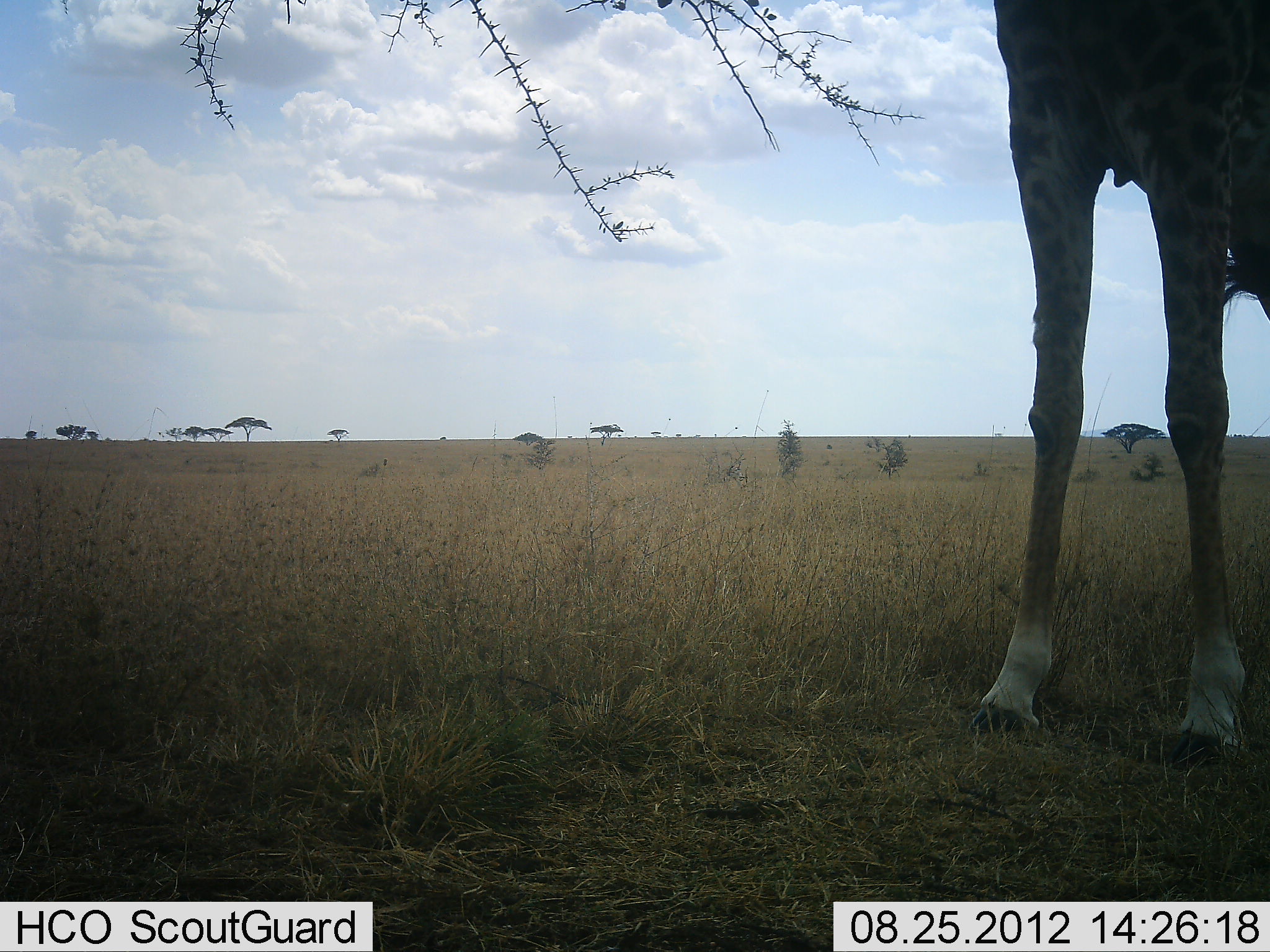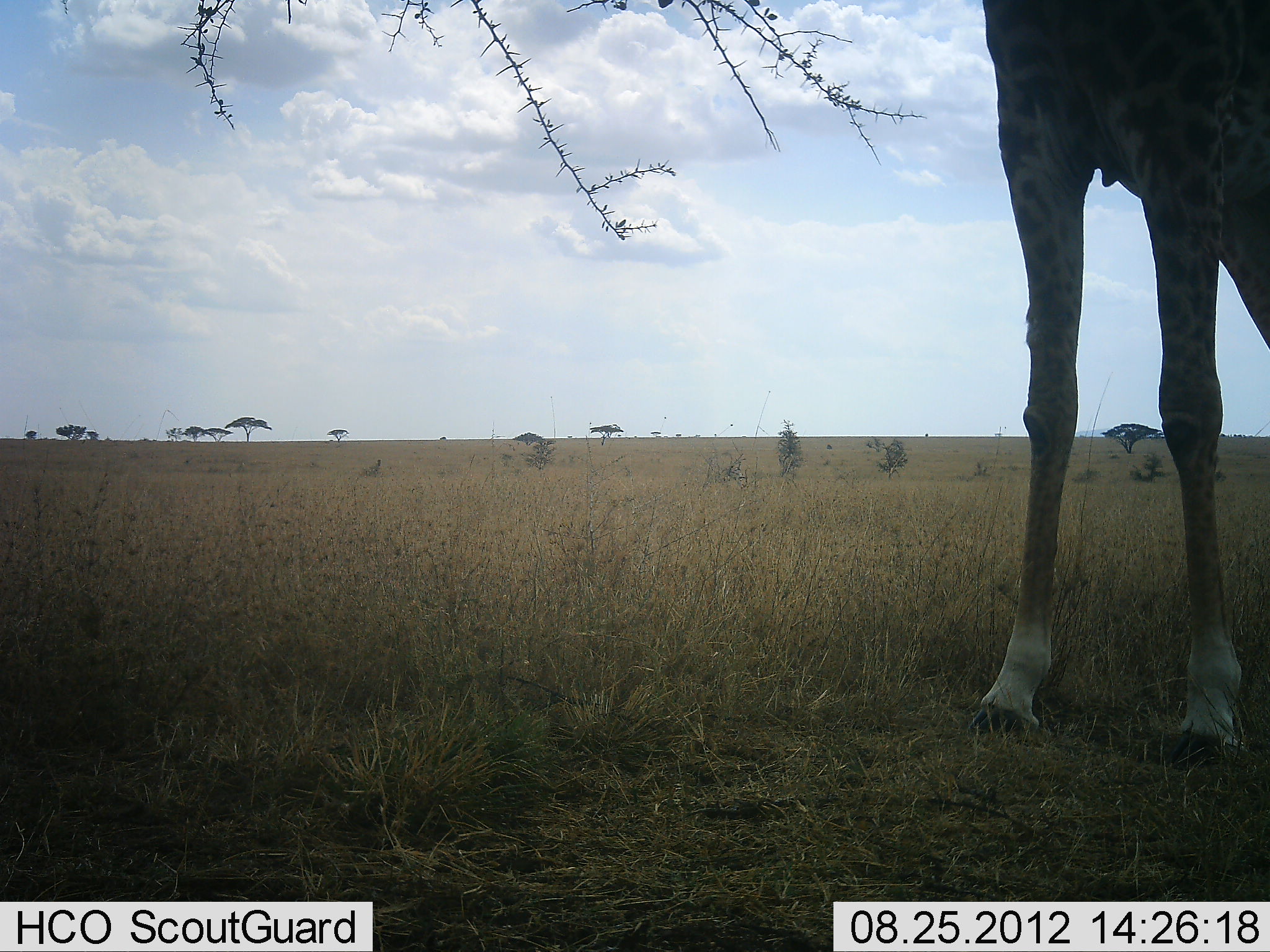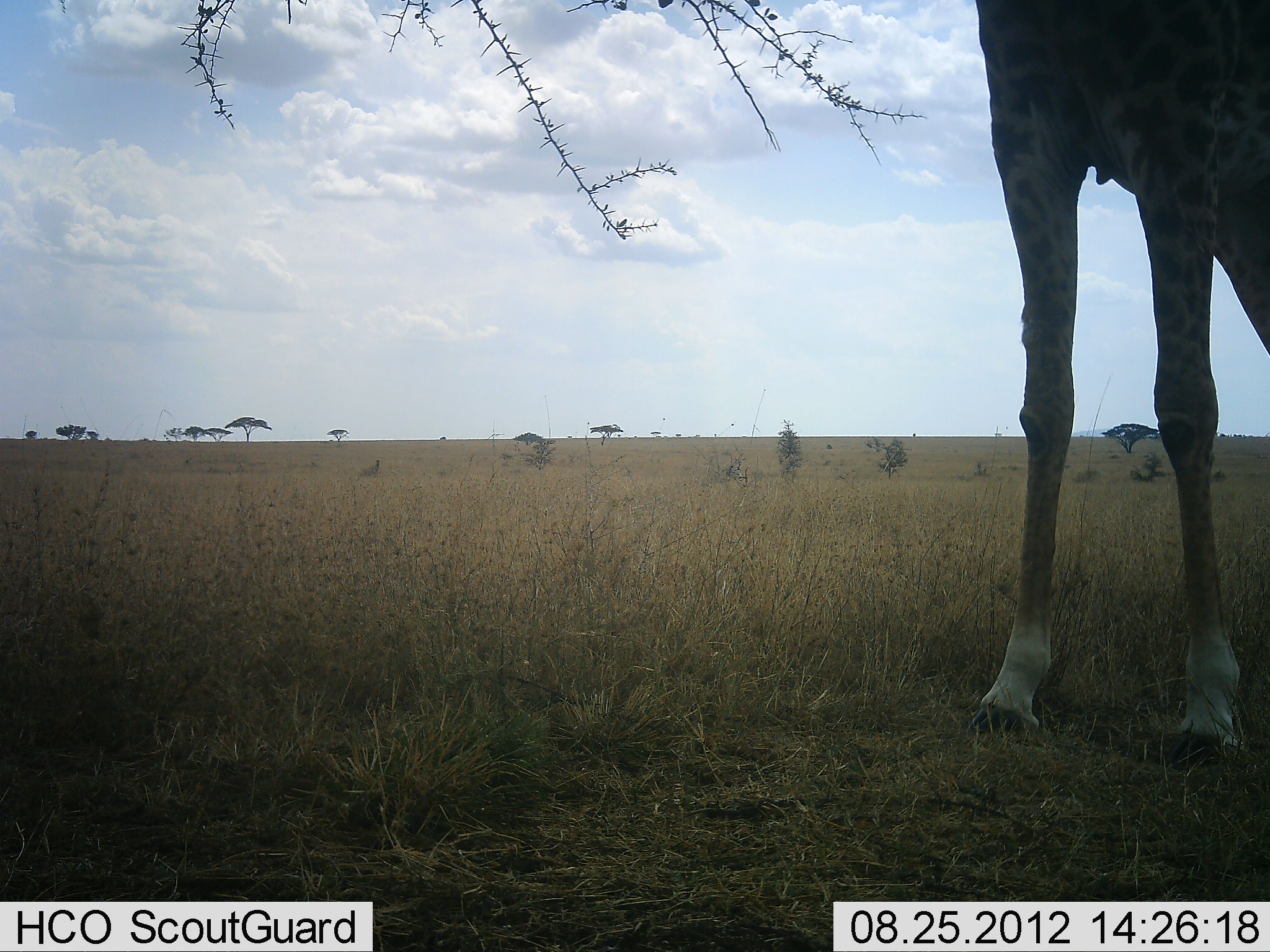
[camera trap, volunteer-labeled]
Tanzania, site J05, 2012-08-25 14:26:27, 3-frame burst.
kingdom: Animalia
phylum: Chordata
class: Mammalia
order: Artiodactyla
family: Giraffidae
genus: Giraffa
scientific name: Giraffa camelopardalis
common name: giraffe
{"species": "giraffe (Giraffa camelopardalis)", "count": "1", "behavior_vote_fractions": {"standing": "80%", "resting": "0%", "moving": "0%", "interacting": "0%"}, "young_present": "0%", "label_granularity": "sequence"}